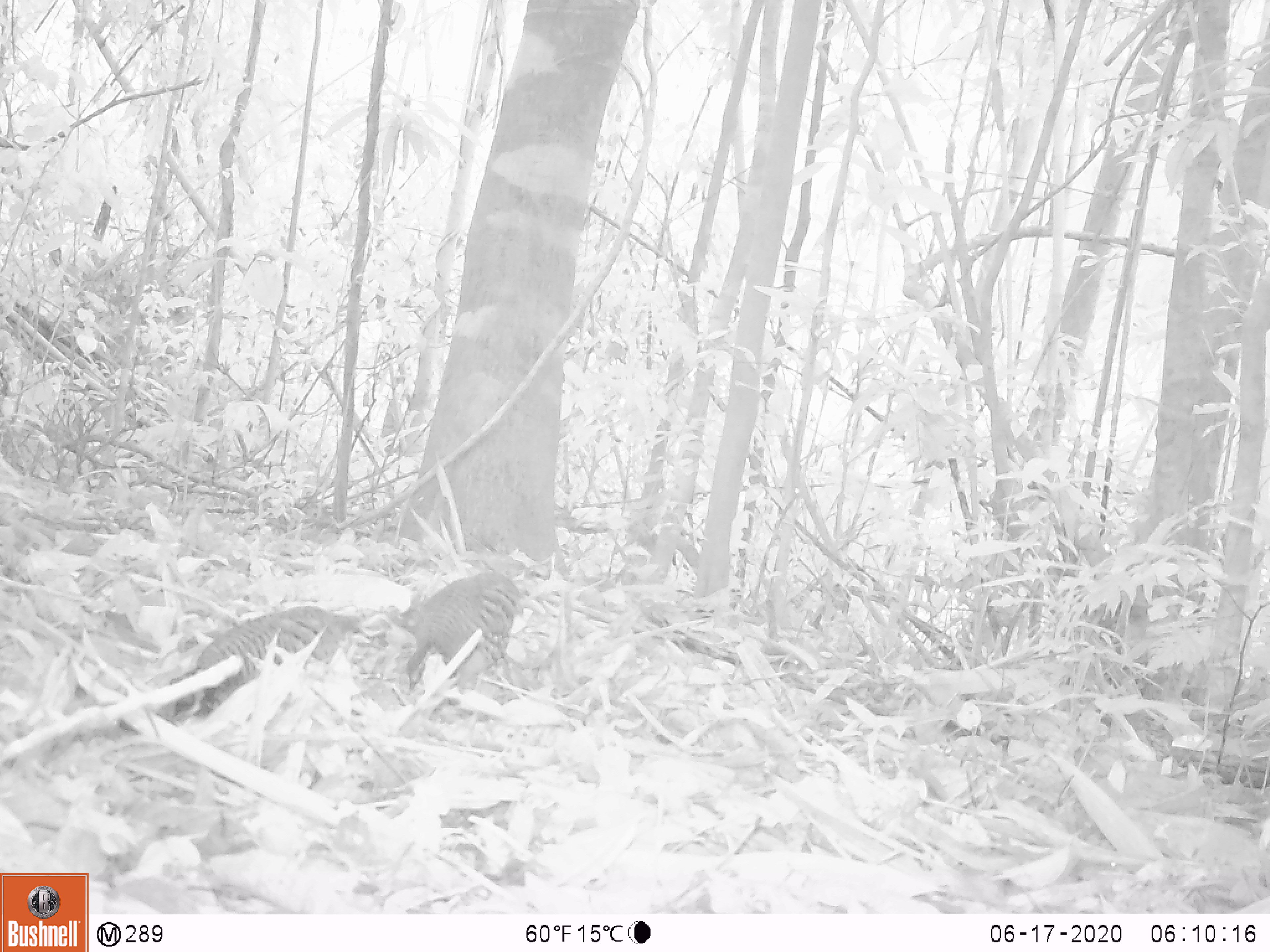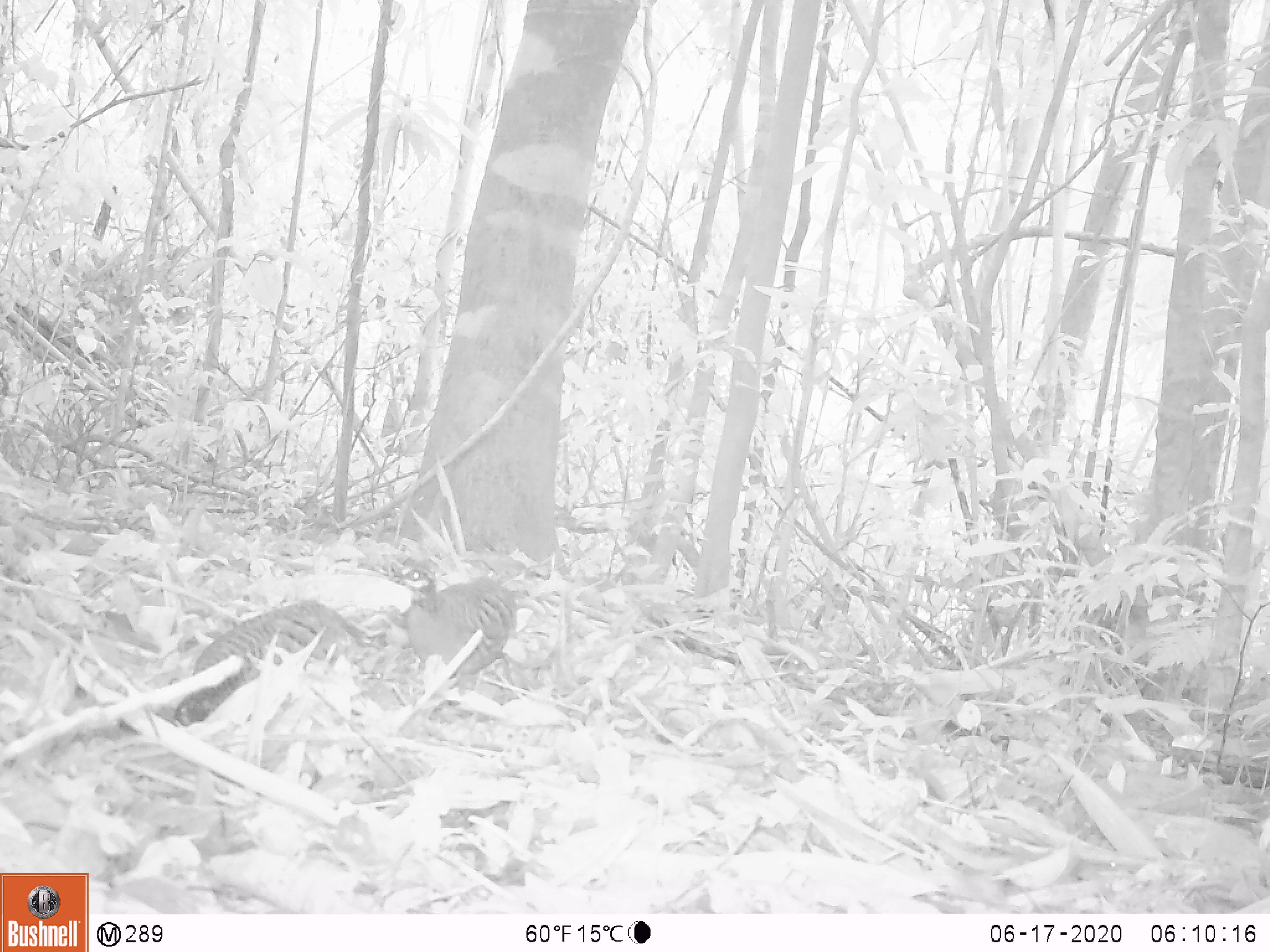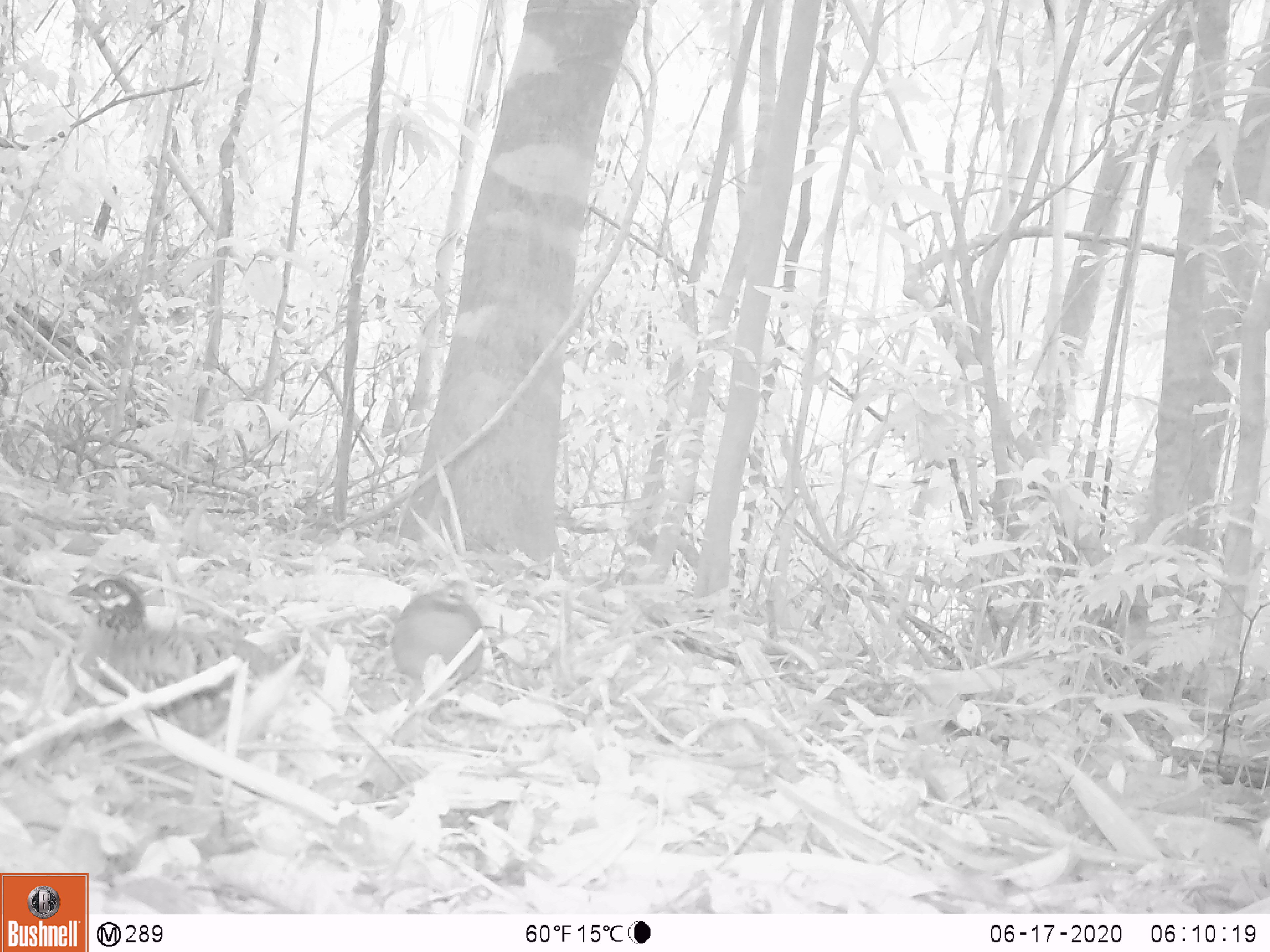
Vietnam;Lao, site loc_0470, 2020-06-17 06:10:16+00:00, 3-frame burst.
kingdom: Animalia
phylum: Chordata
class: Aves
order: Galliformes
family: Phasianidae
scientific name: Phasianidae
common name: partridge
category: unidentified partridge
Unidentified partridge (partridge) (Phasianidae). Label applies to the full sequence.